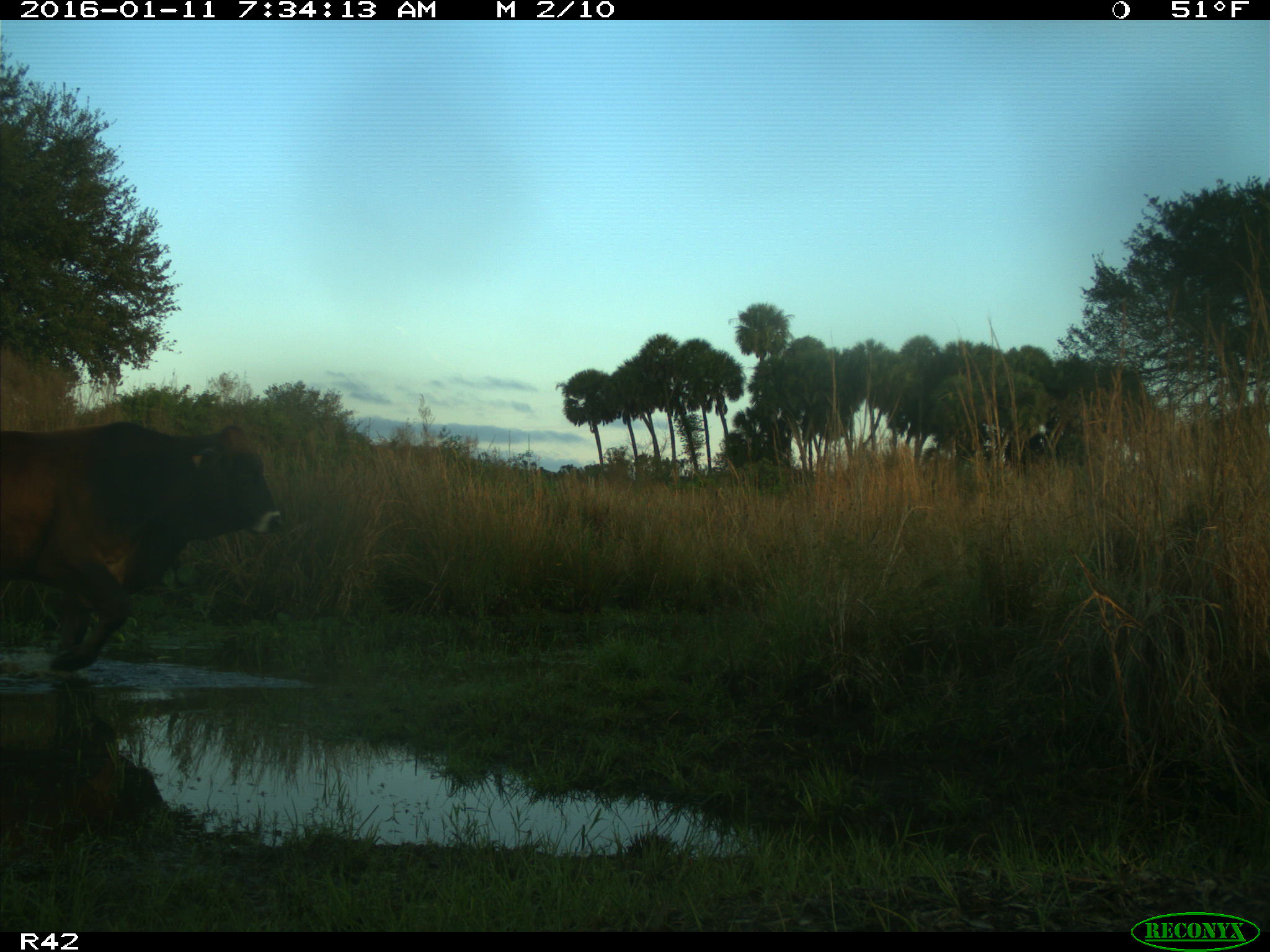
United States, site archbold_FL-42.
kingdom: Animalia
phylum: Chordata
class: Mammalia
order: Artiodactyla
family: Bovidae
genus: Bos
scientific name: Bos taurus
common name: domestic cow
Bos taurus (domestic cow).